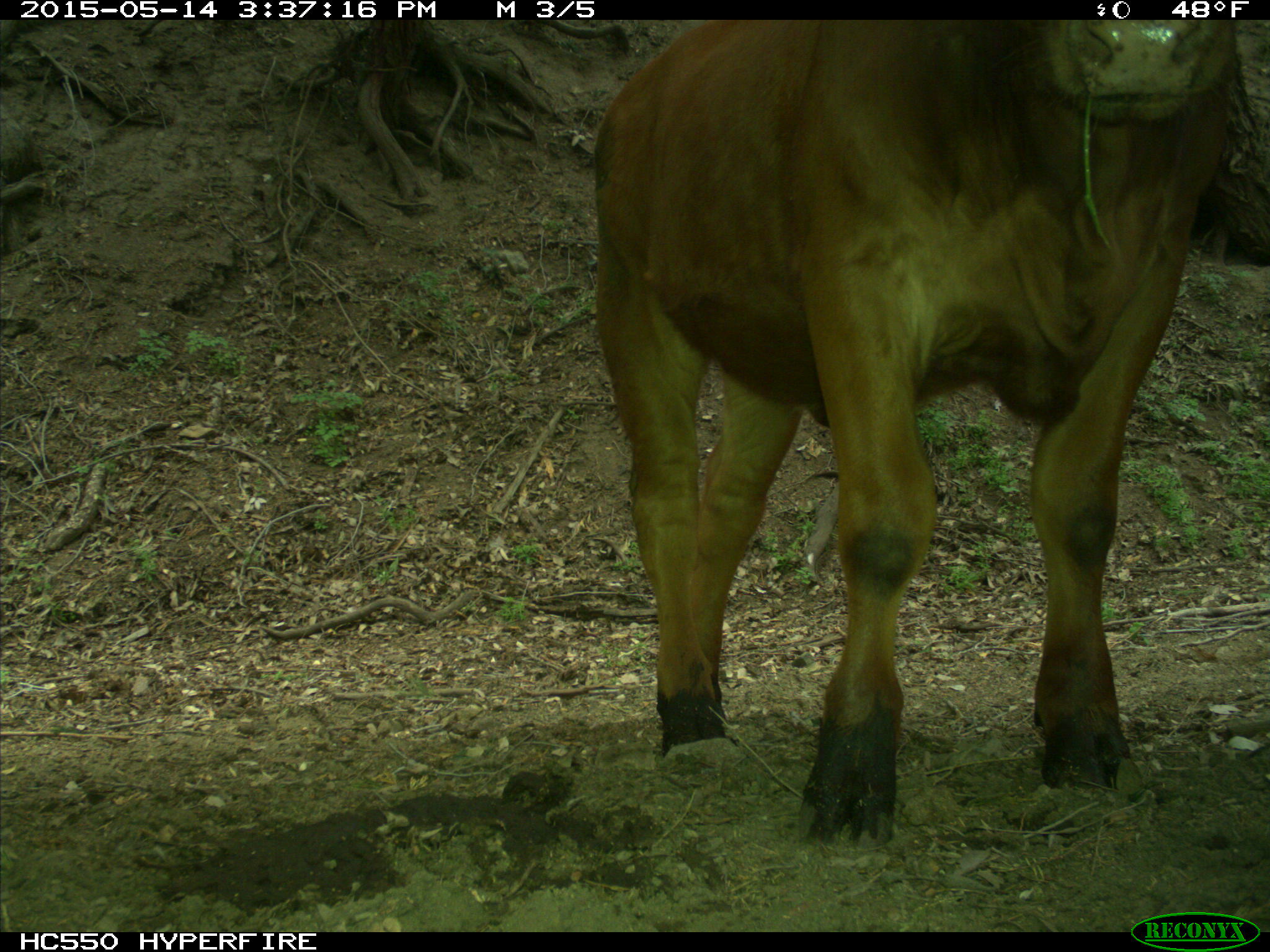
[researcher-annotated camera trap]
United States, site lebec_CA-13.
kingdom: Animalia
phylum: Chordata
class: Mammalia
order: Artiodactyla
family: Bovidae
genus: Bos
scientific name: Bos taurus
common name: domestic cow